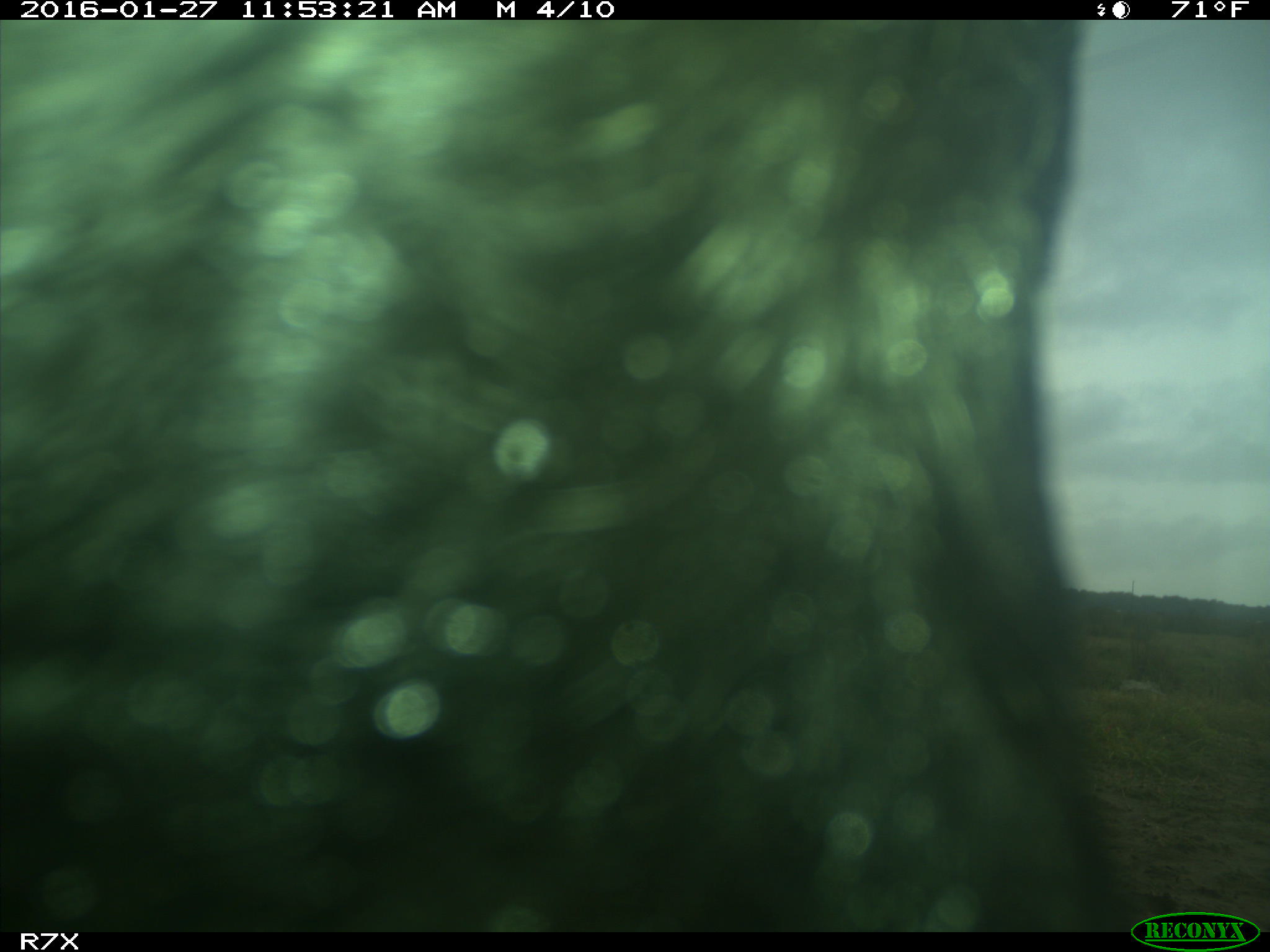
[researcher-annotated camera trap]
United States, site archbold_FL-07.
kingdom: Animalia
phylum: Chordata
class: Mammalia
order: Artiodactyla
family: Bovidae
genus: Bos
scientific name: Bos taurus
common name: domestic cow